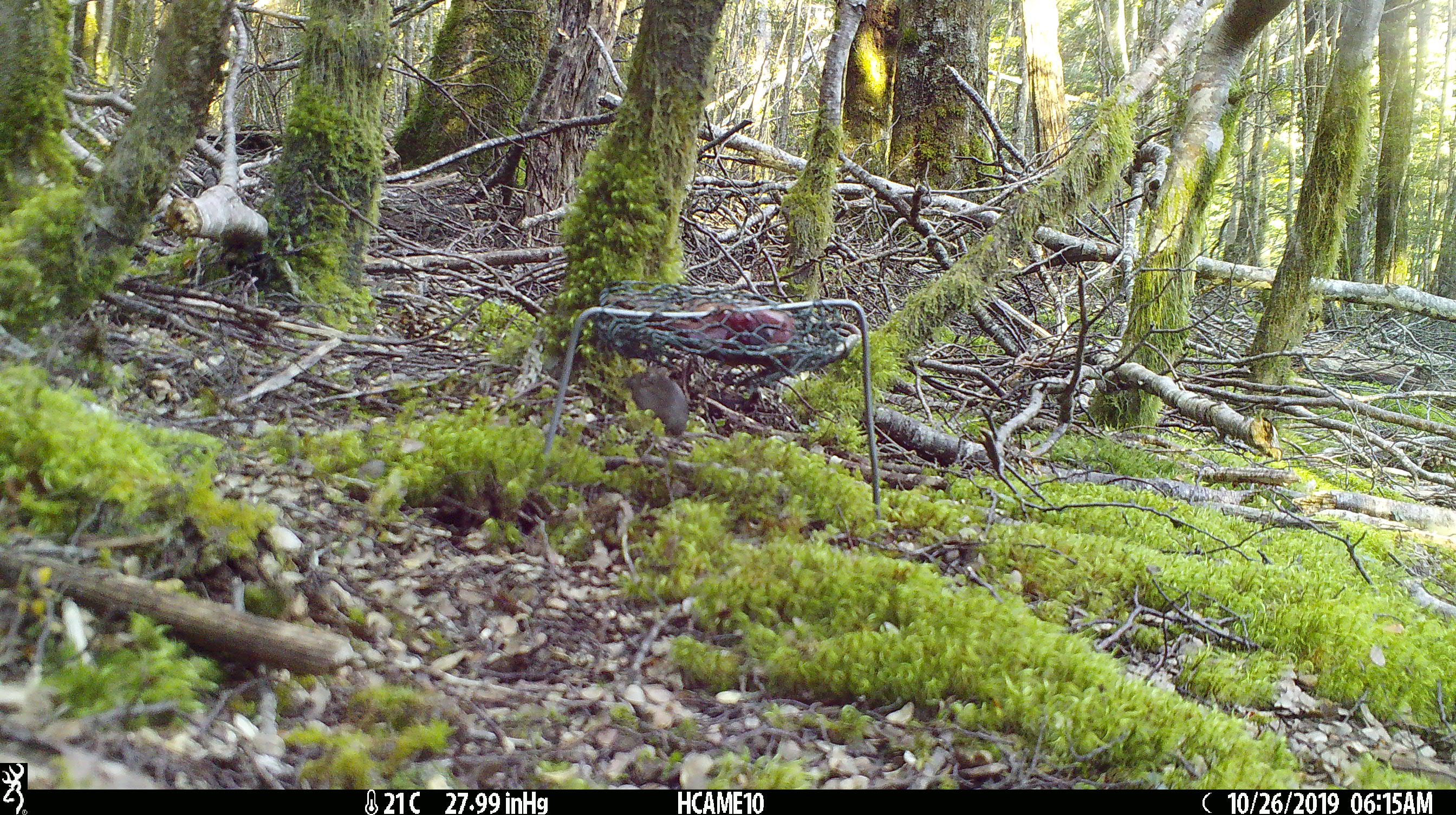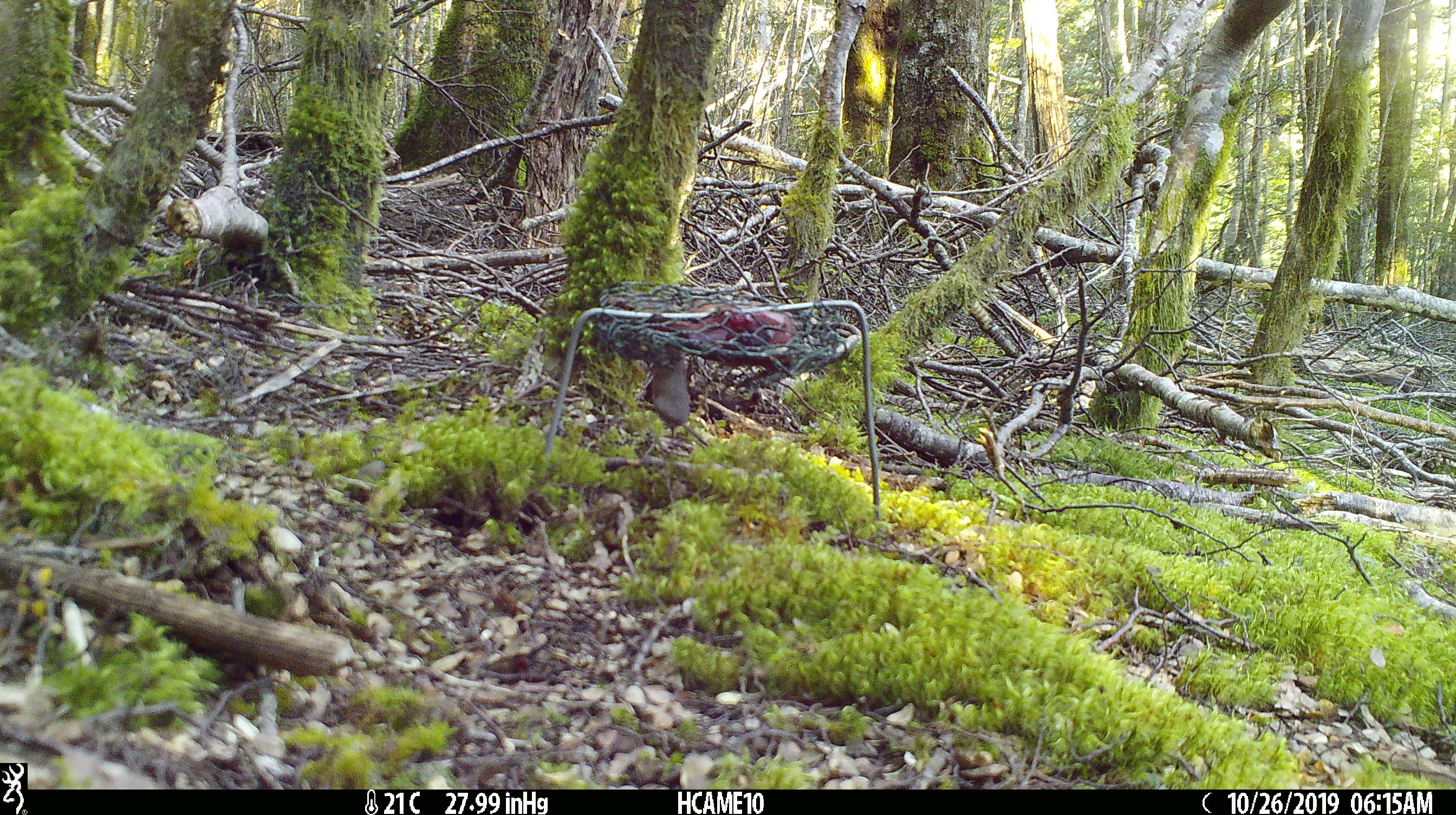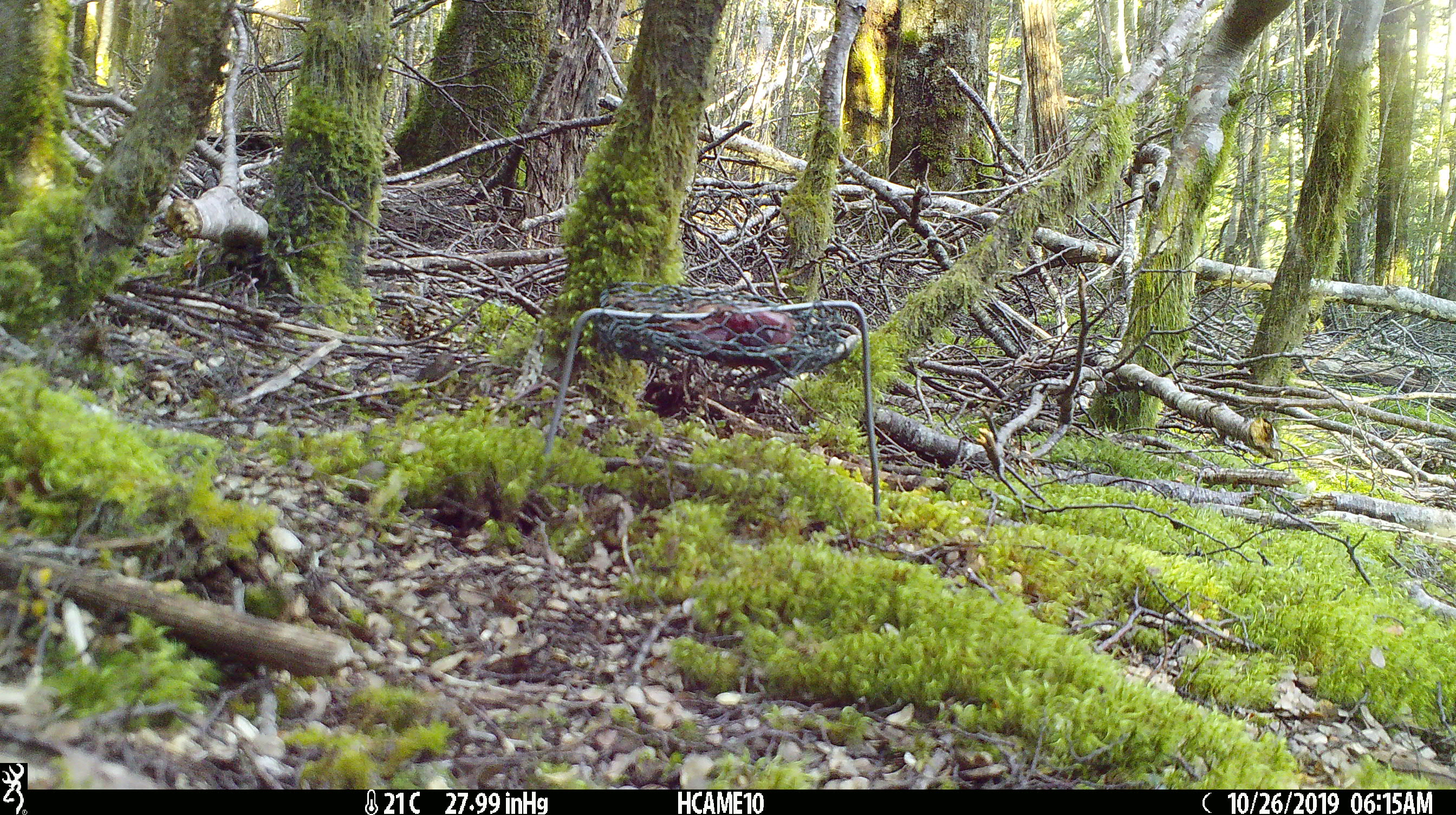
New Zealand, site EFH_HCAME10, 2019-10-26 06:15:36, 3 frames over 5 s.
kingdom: Animalia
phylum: Chordata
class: Mammalia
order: Rodentia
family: Muridae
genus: Mus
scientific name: Mus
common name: mouse